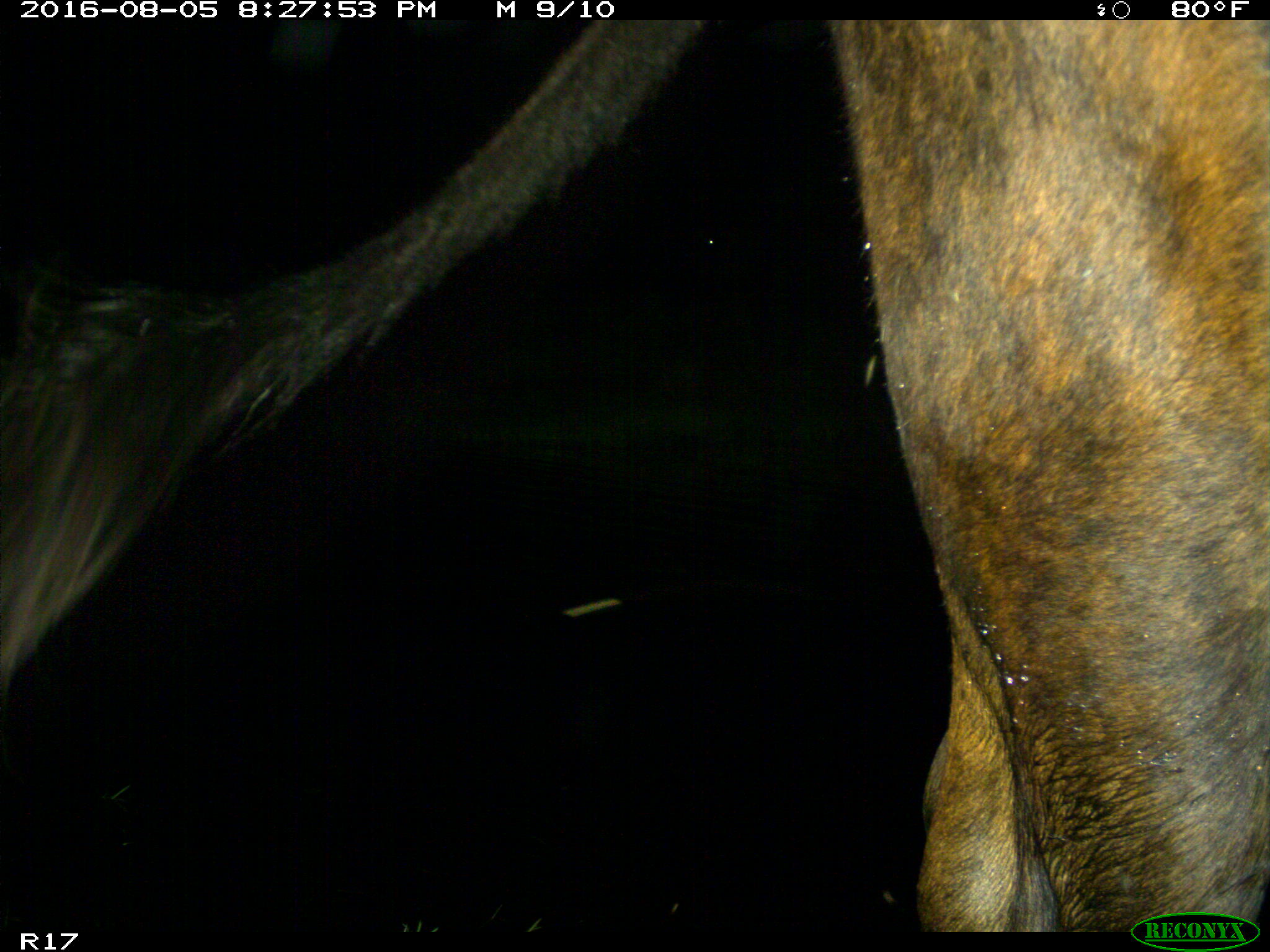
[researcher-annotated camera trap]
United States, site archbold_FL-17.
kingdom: Animalia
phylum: Chordata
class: Mammalia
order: Artiodactyla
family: Bovidae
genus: Bos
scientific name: Bos taurus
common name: domestic cow